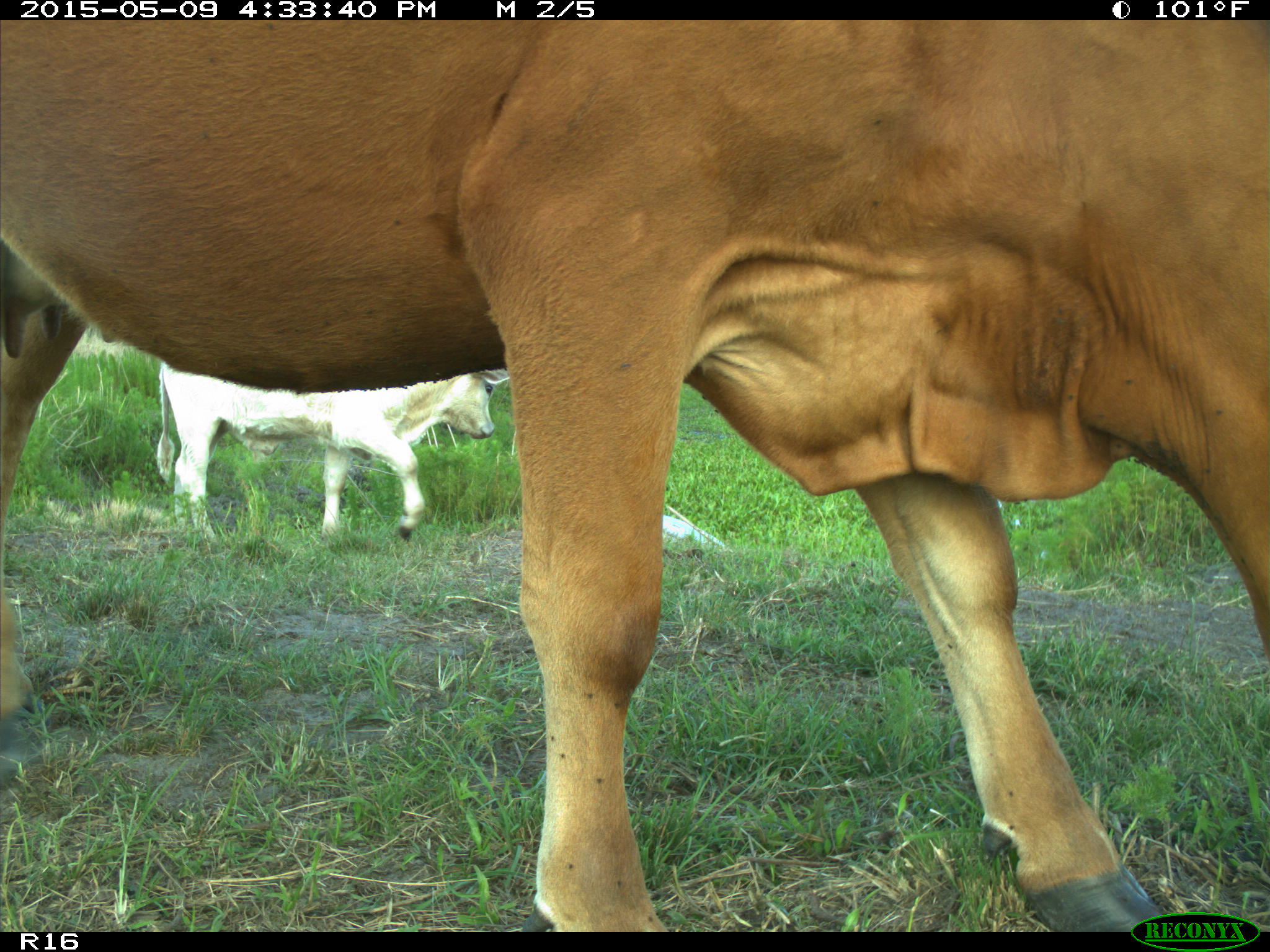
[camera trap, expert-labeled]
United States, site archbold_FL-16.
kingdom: Animalia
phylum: Chordata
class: Mammalia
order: Artiodactyla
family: Bovidae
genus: Bos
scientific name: Bos taurus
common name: domestic cow